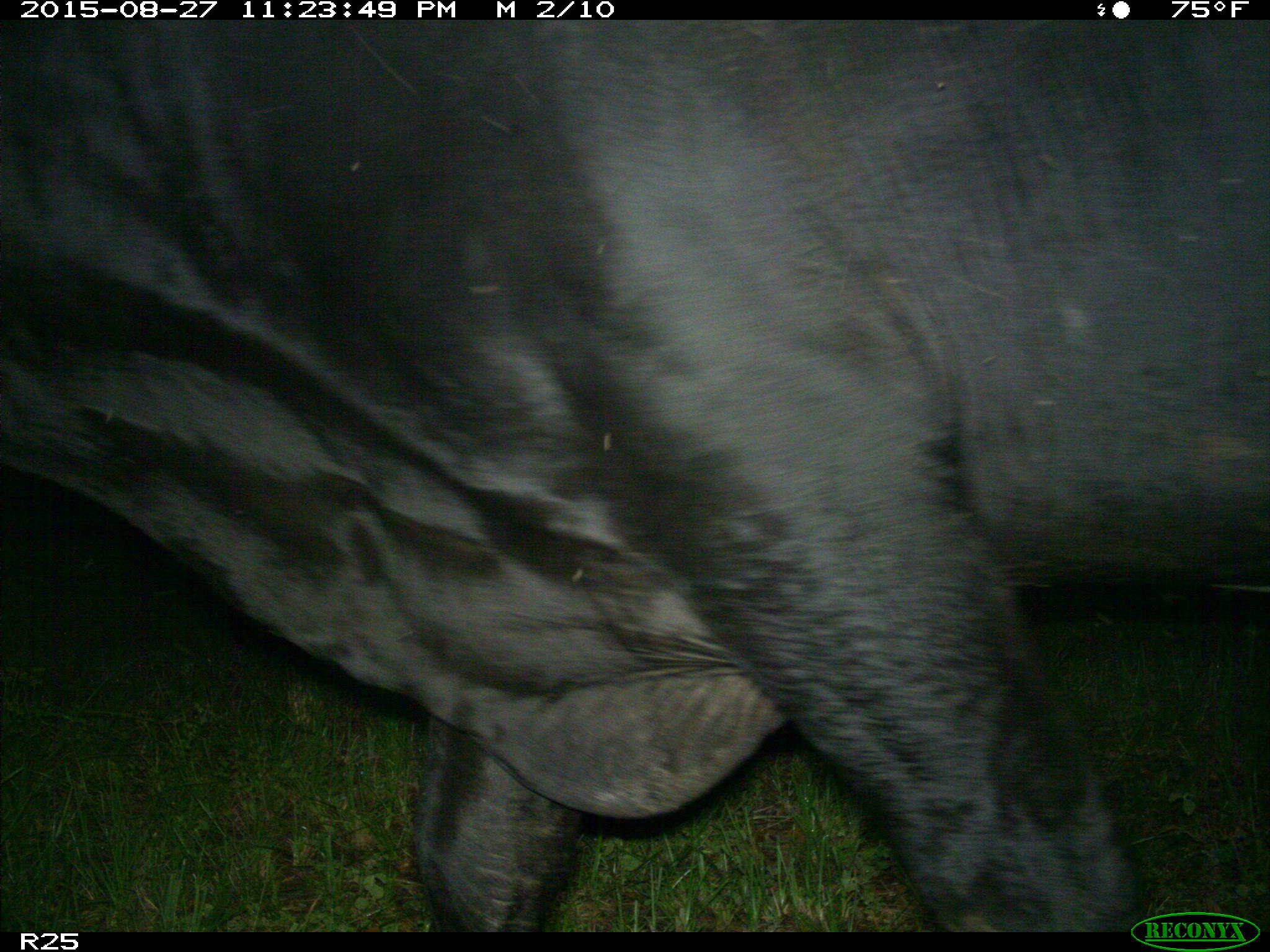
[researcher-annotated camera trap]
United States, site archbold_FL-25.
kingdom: Animalia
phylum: Chordata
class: Mammalia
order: Artiodactyla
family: Bovidae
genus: Bos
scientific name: Bos taurus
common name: domestic cow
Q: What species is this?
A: Bos taurus (domestic cow).